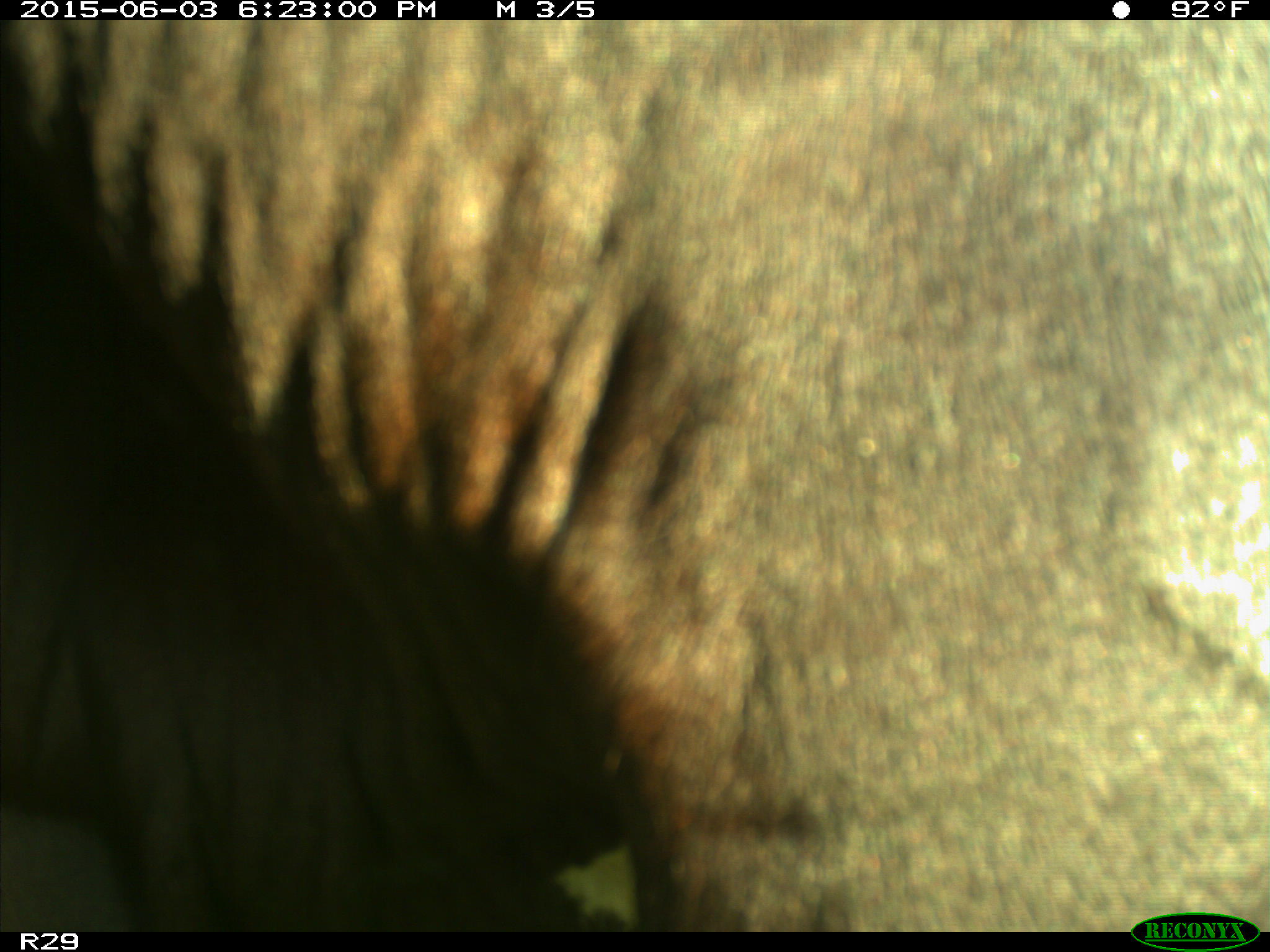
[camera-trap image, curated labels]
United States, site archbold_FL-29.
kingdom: Animalia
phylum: Chordata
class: Mammalia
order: Artiodactyla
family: Bovidae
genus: Bos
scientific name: Bos taurus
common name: domestic cow